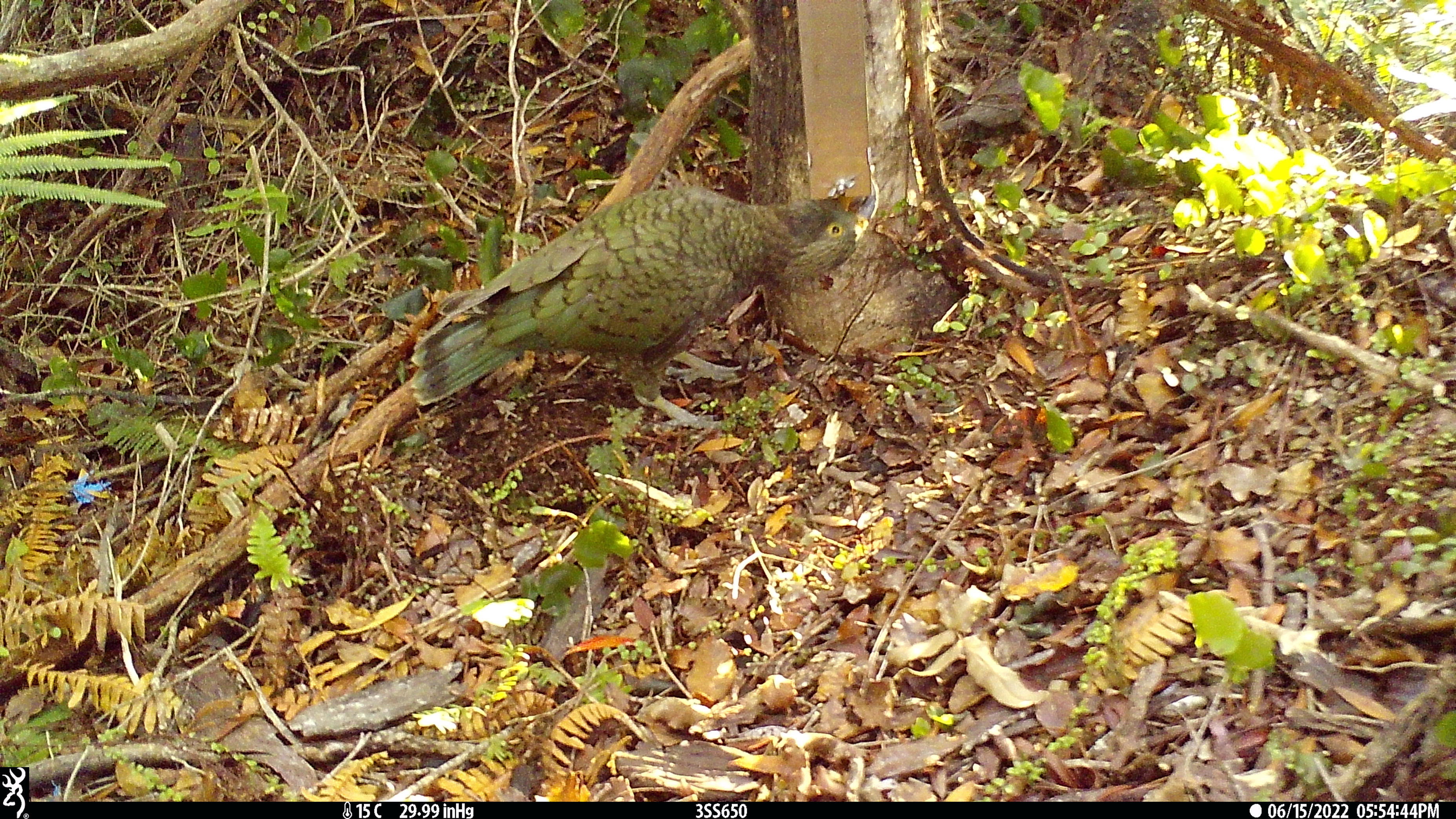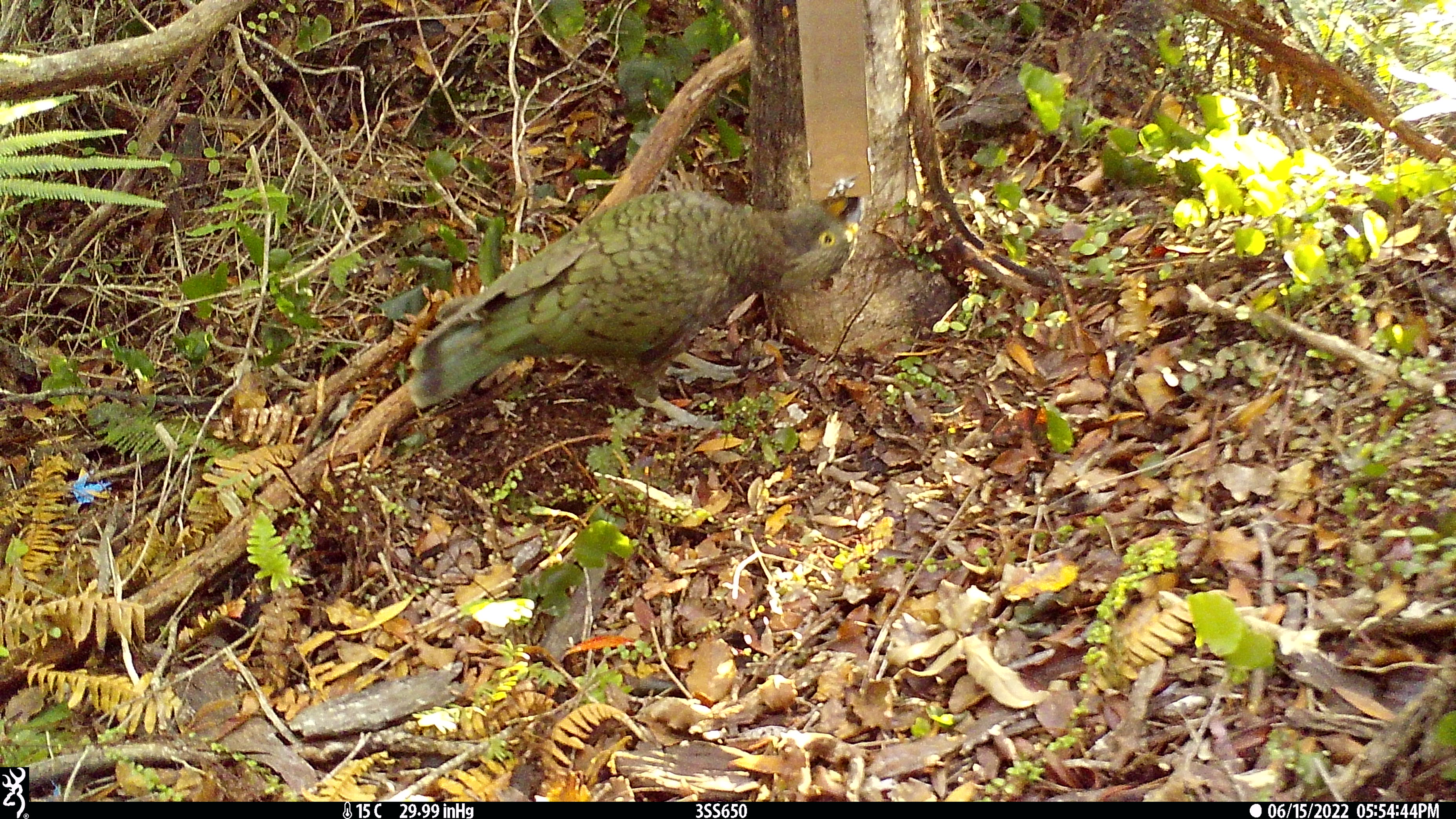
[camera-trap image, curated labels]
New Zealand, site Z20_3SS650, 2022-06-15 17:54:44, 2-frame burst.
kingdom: Animalia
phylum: Chordata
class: Aves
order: Psittaciformes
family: Strigopidae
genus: Nestor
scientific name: Nestor notabilis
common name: kea